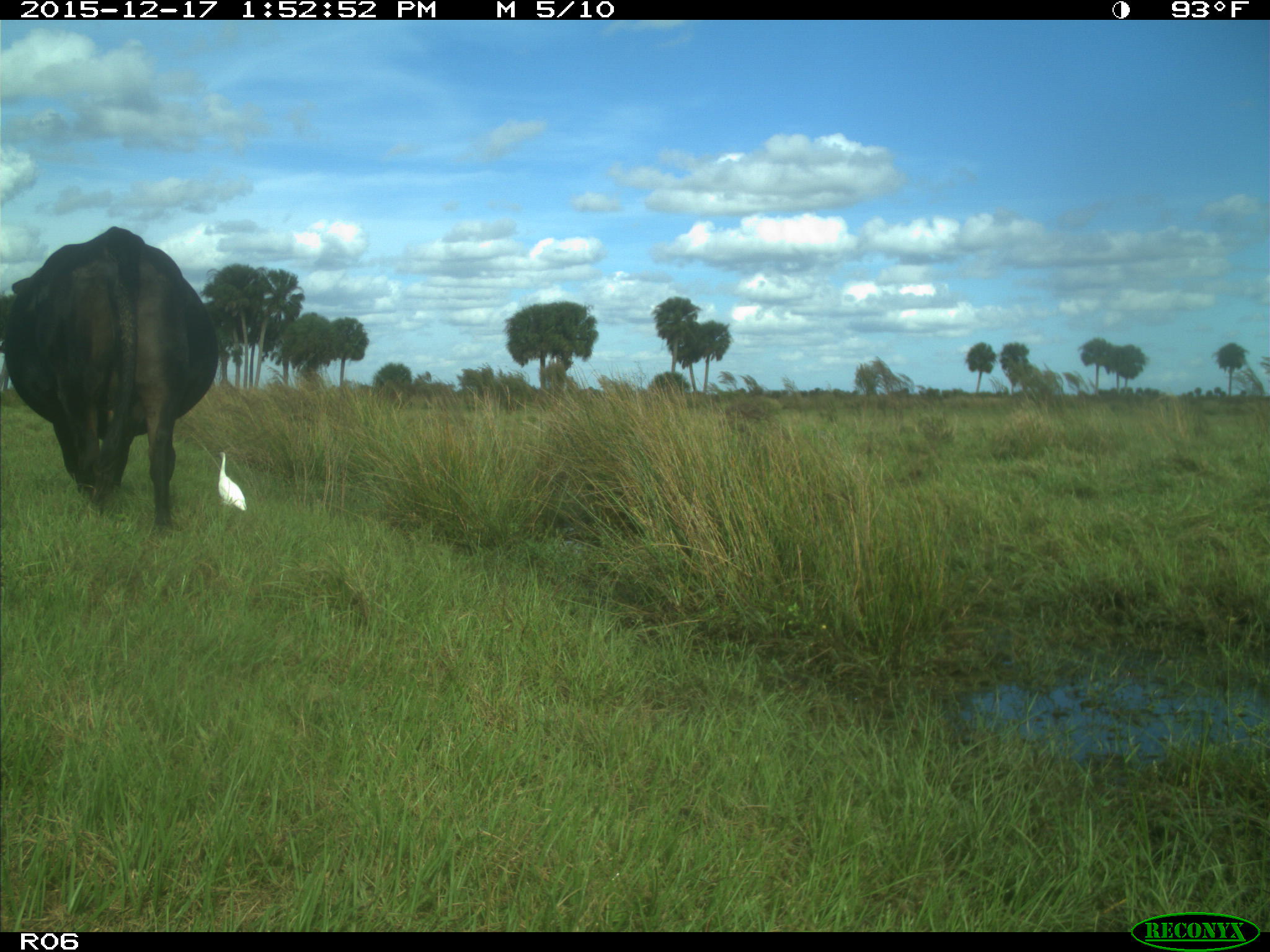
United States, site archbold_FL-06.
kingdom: Animalia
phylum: Chordata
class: Mammalia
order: Artiodactyla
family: Bovidae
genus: Bos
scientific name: Bos taurus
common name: domestic cow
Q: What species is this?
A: Bos taurus (domestic cow).